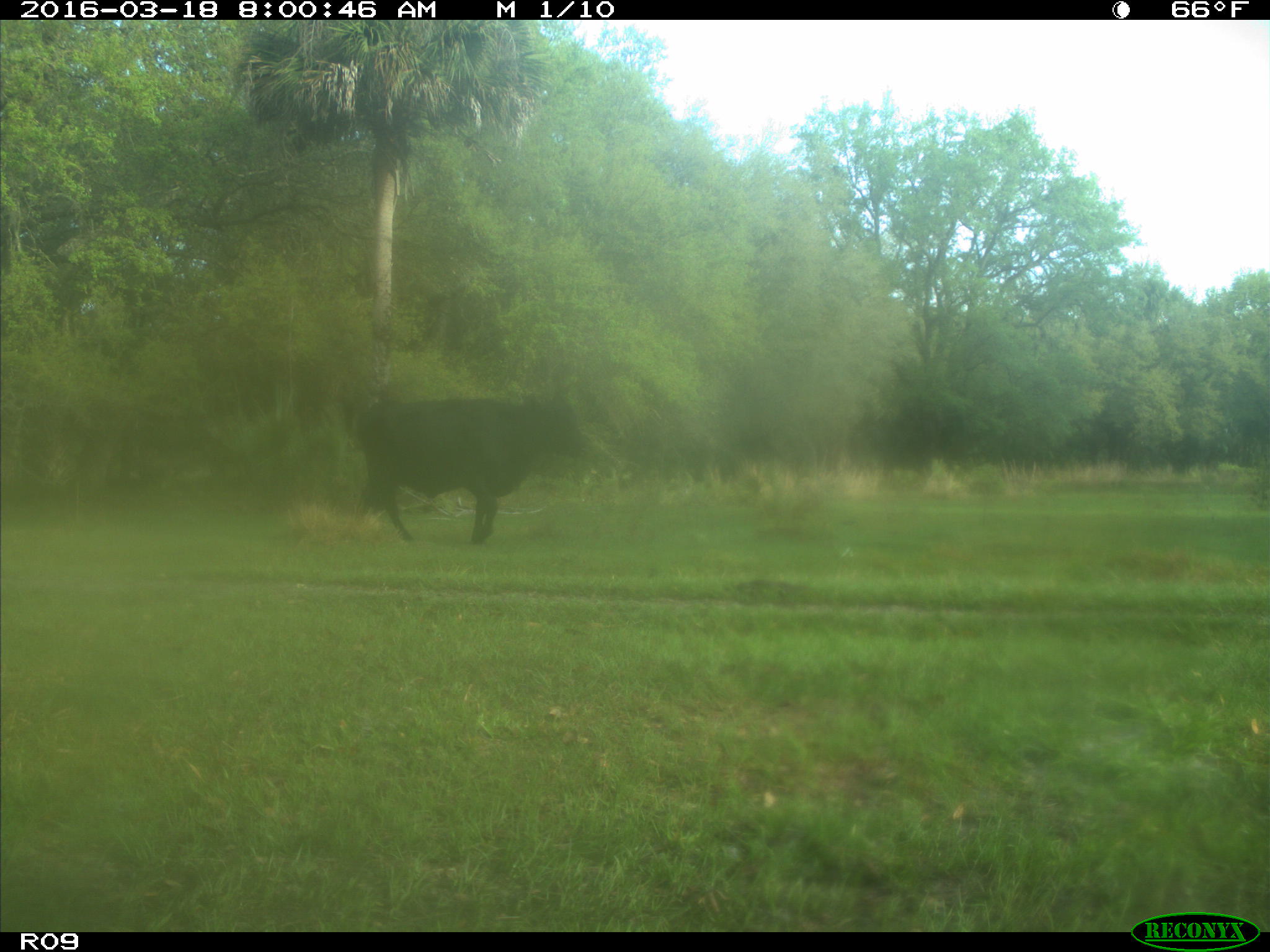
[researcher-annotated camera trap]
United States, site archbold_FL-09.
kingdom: Animalia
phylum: Chordata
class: Mammalia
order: Artiodactyla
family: Bovidae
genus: Bos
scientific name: Bos taurus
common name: domestic cow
Bos taurus (domestic cow).